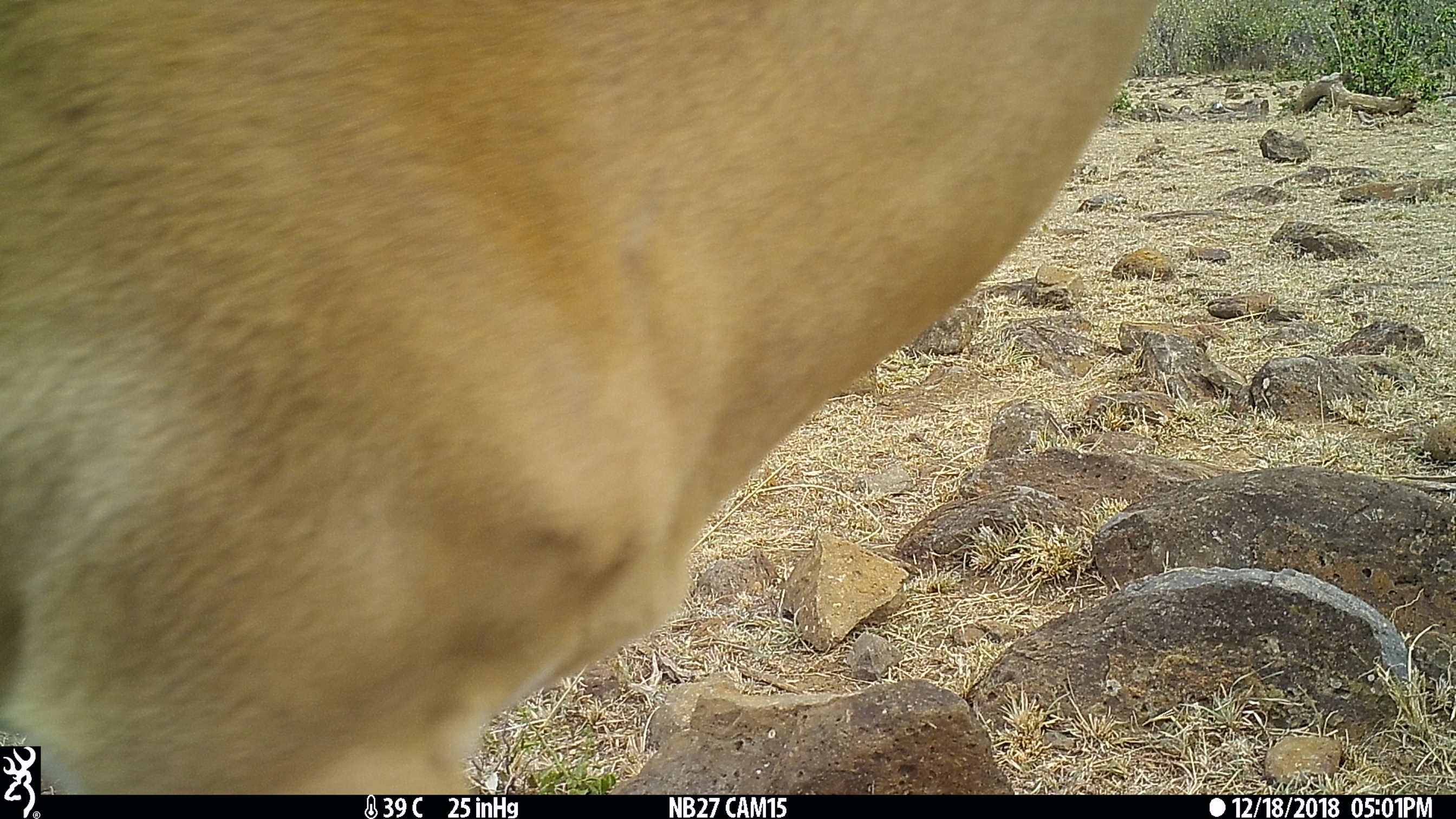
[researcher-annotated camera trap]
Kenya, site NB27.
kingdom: Animalia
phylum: Chordata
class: Mammalia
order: Artiodactyla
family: Bovidae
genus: Aepyceros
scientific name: Aepyceros melampus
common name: impala